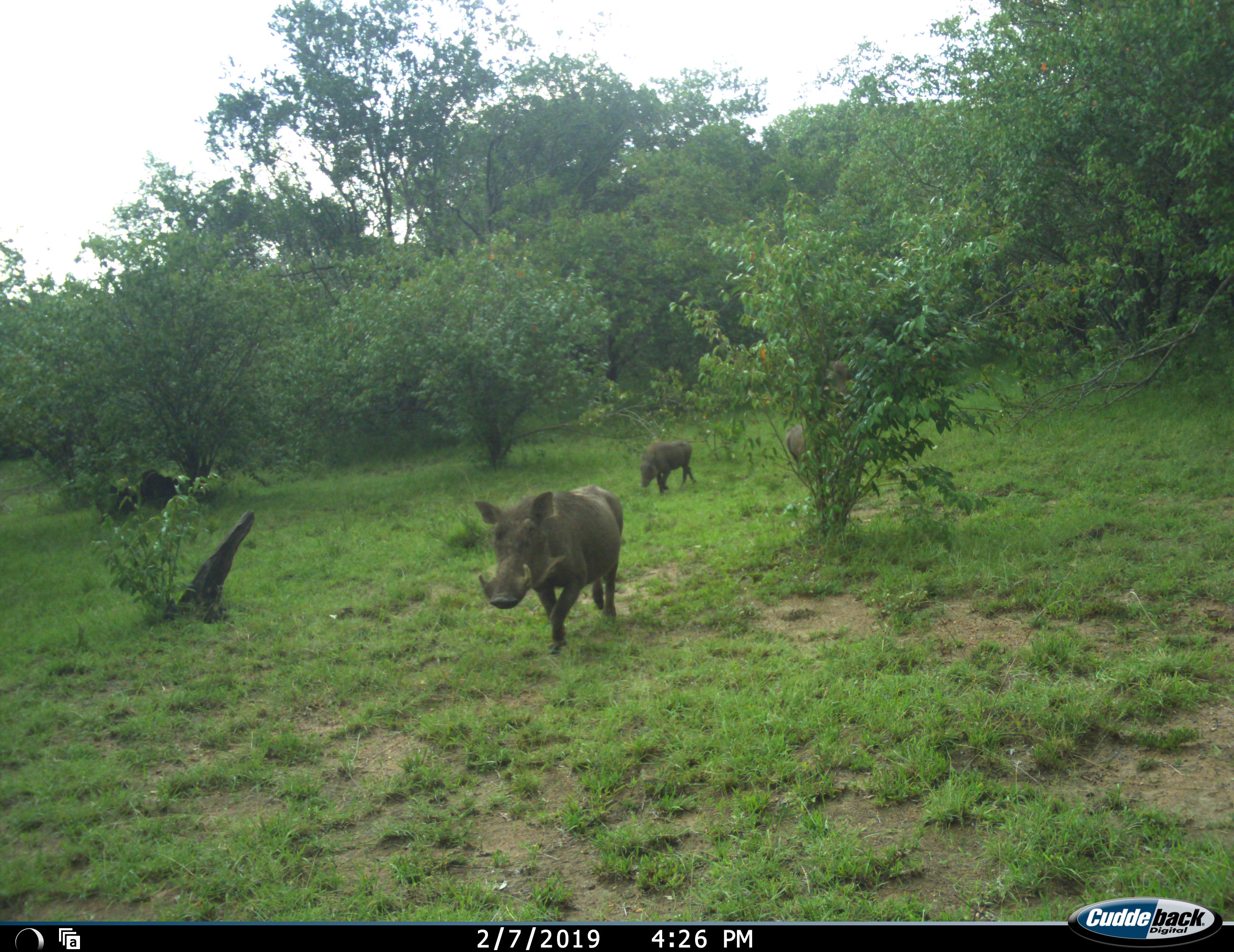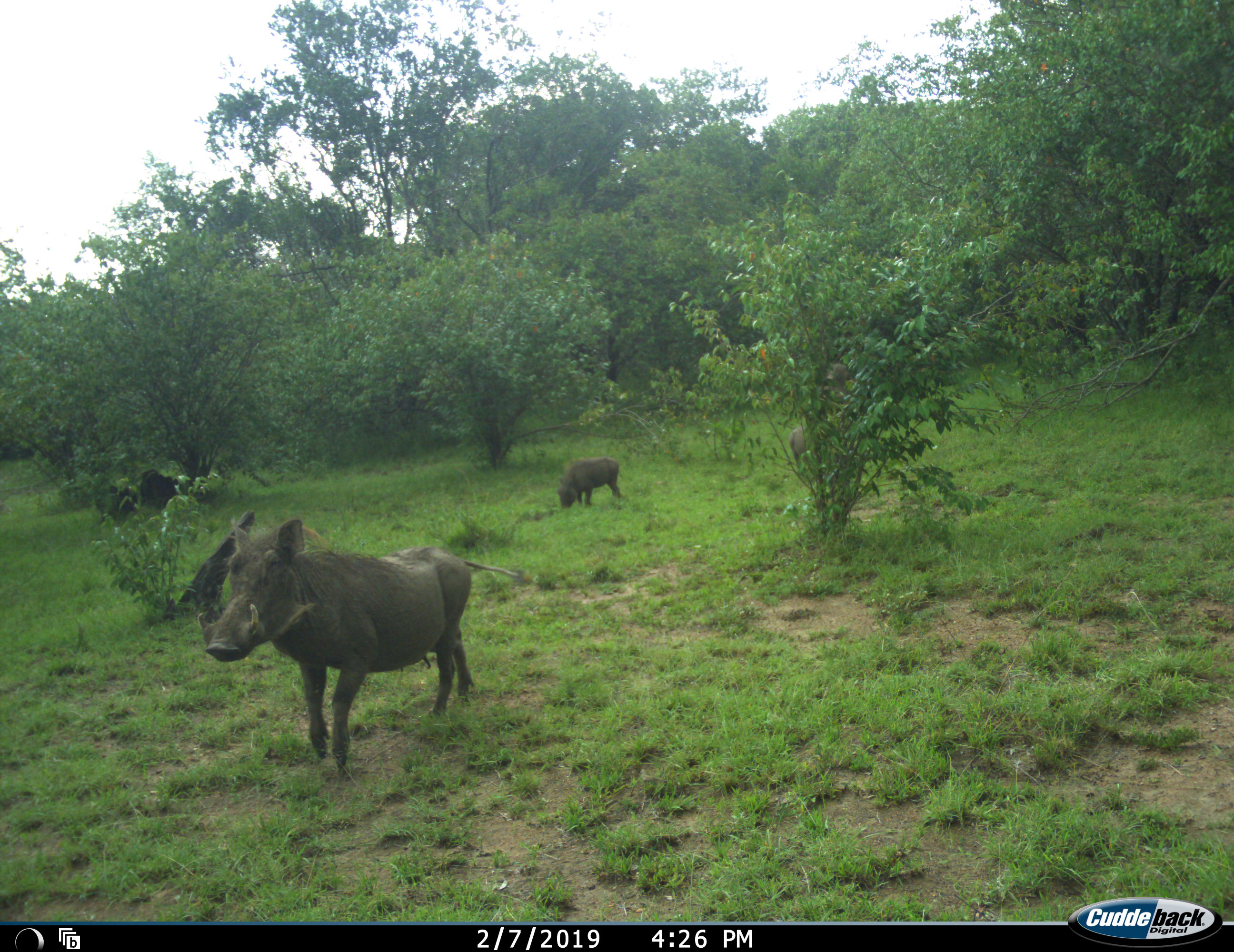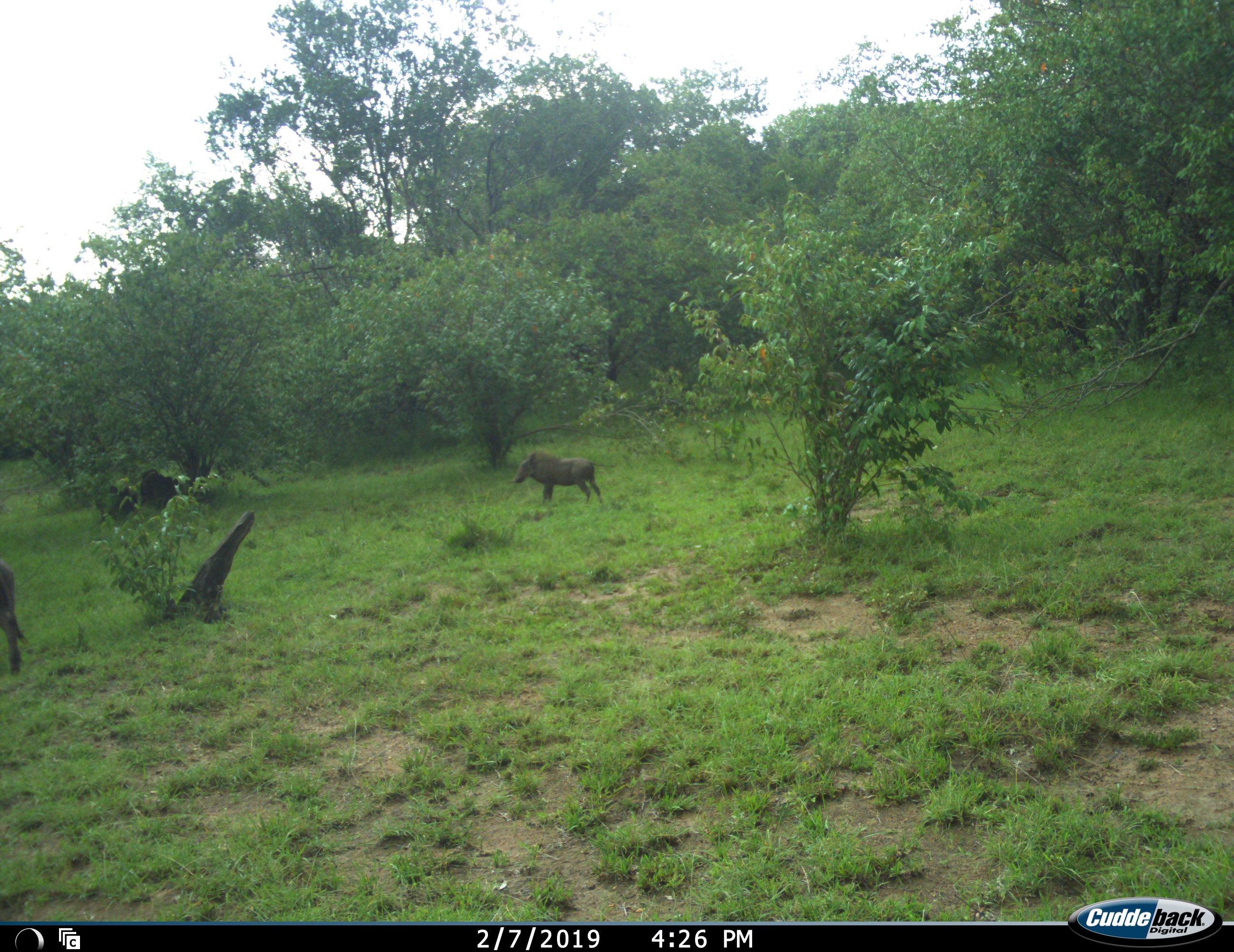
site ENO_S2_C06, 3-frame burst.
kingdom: Animalia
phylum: Chordata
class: Mammalia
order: Artiodactyla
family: Suidae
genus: Phacochoerus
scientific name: Phacochoerus africanus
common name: warthog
Warthog (Phacochoerus africanus), count 3. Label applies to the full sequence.